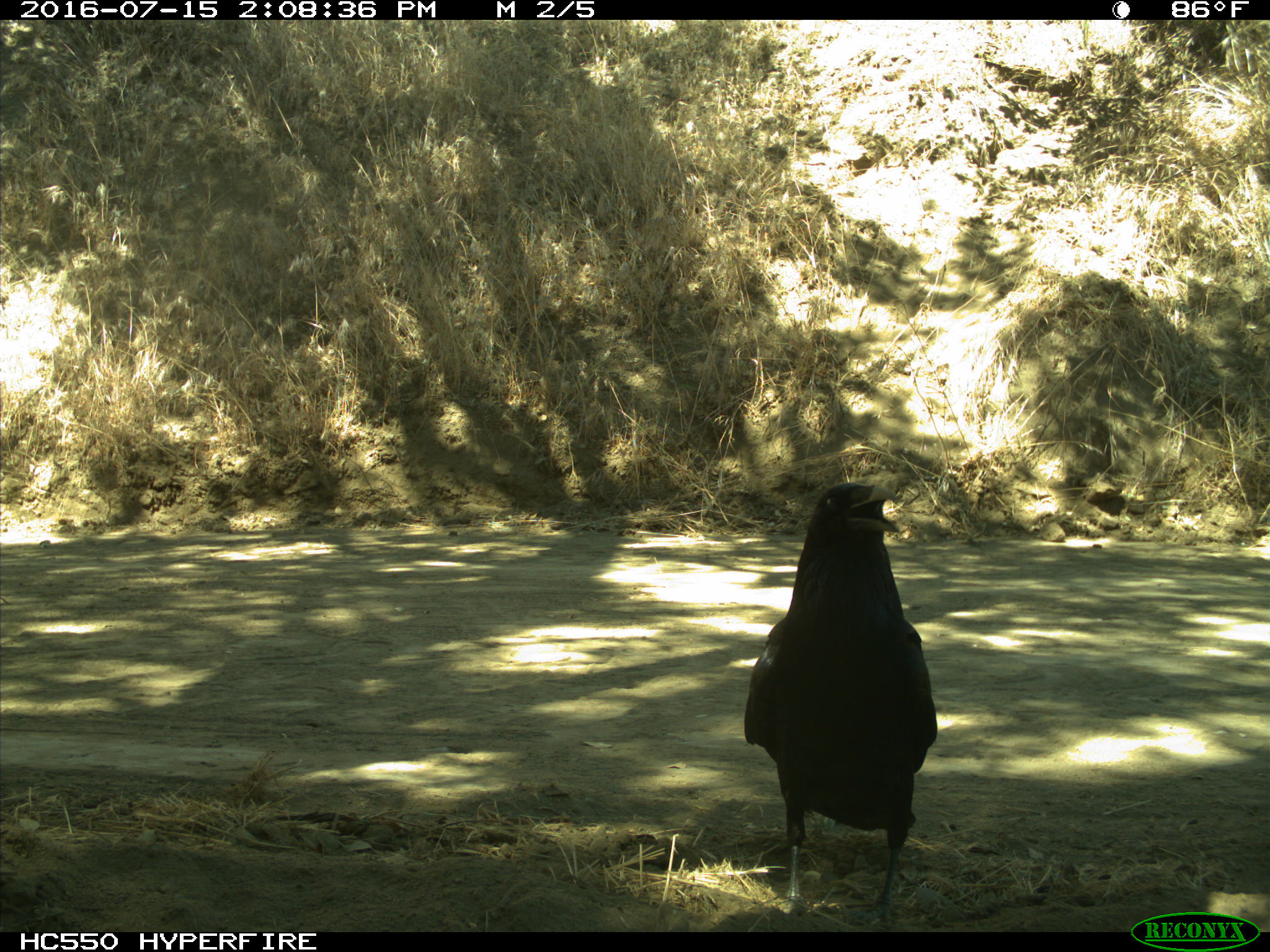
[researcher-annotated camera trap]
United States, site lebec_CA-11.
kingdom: Animalia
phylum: Chordata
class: Aves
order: Passeriformes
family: Corvidae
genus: Corvus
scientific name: Corvus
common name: crows and ravens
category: unidentified corvus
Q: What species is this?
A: Unidentified corvus (crows and ravens) (Corvus).